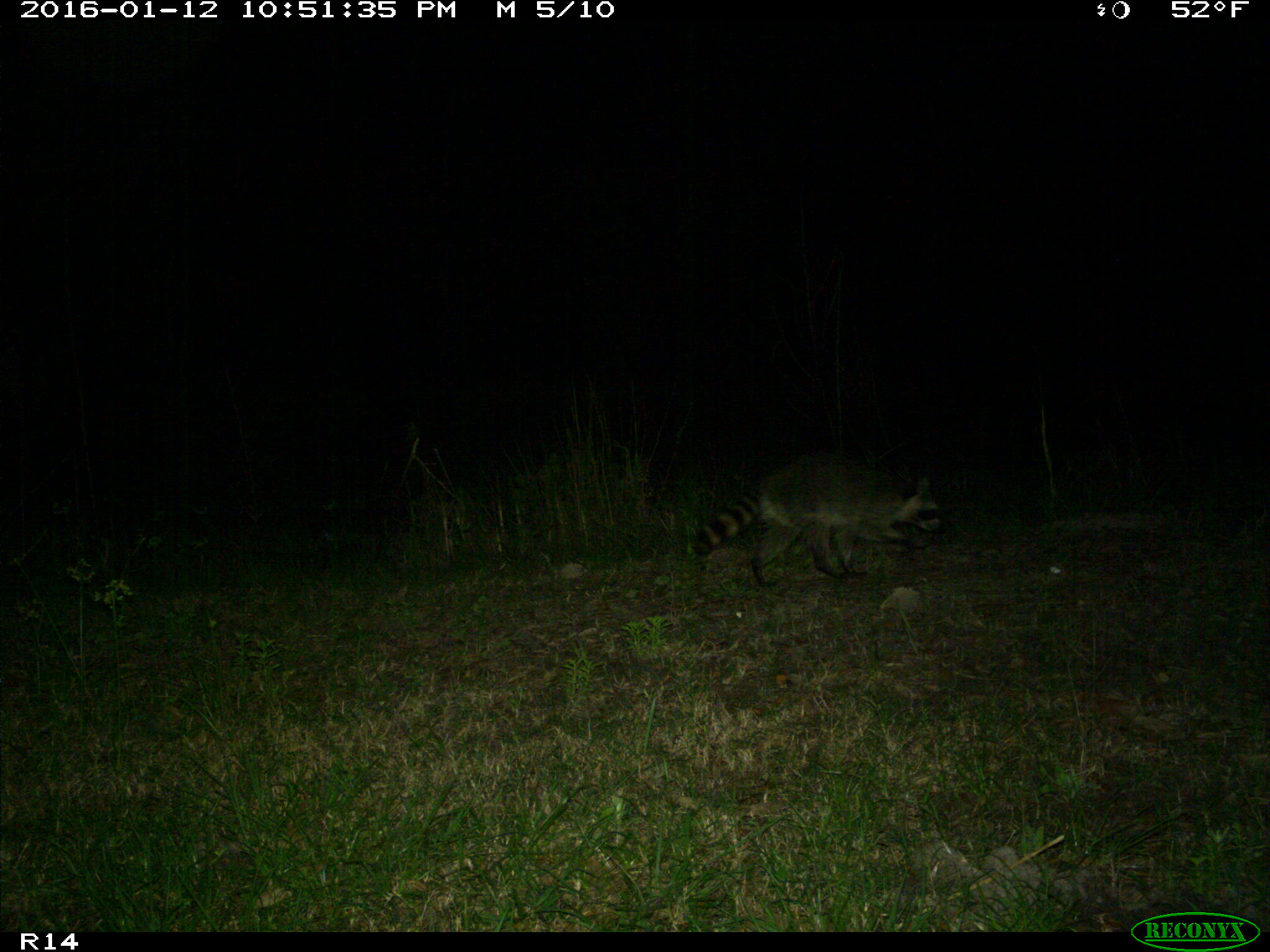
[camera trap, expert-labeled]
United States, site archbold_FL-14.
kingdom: Animalia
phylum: Chordata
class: Mammalia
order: Carnivora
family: Procyonidae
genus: Procyon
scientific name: Procyon lotor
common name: common raccoon